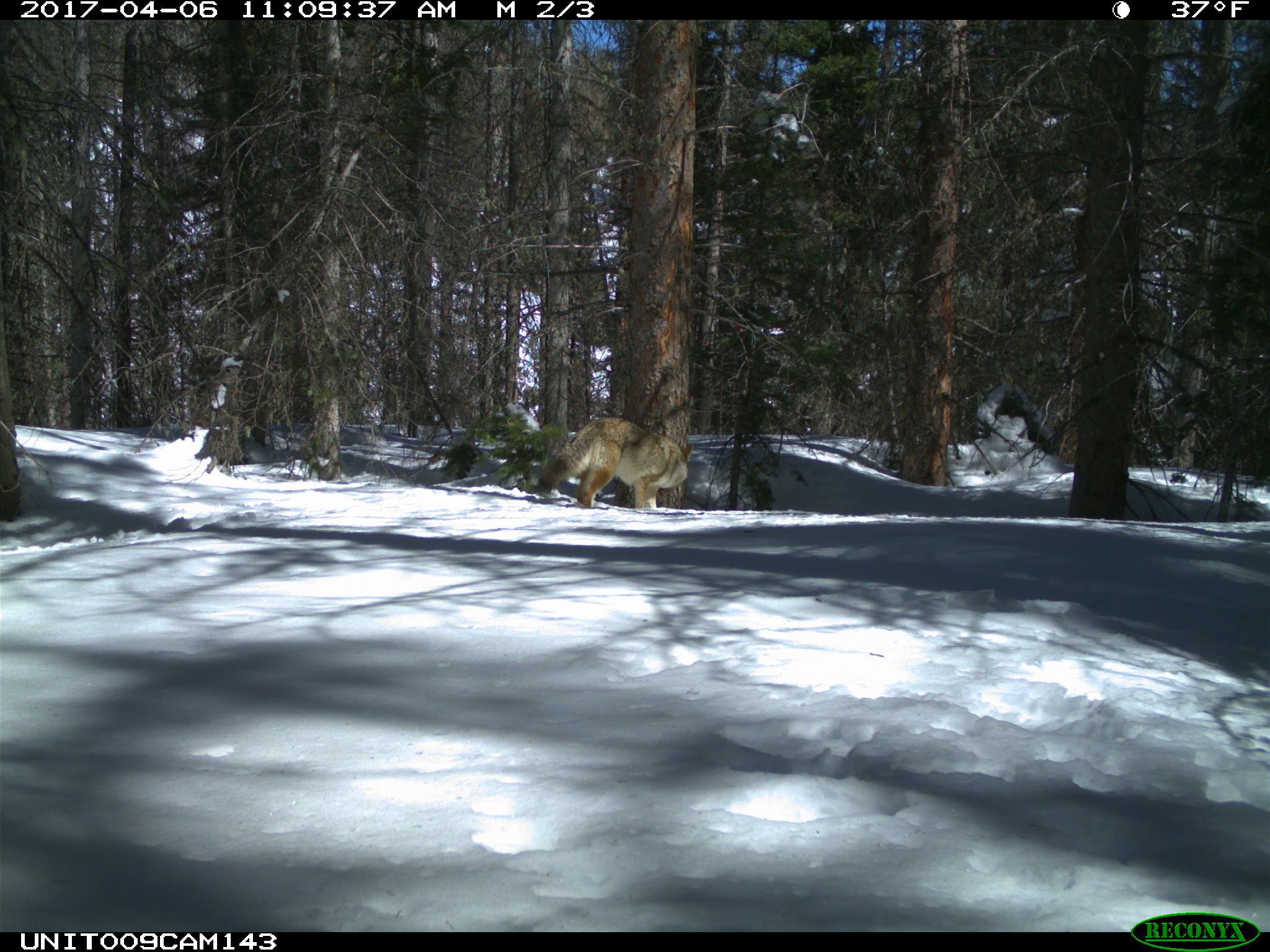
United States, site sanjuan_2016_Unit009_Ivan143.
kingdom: Animalia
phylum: Chordata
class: Mammalia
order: Carnivora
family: Canidae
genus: Canis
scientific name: Canis latrans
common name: coyote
Canis latrans (coyote).